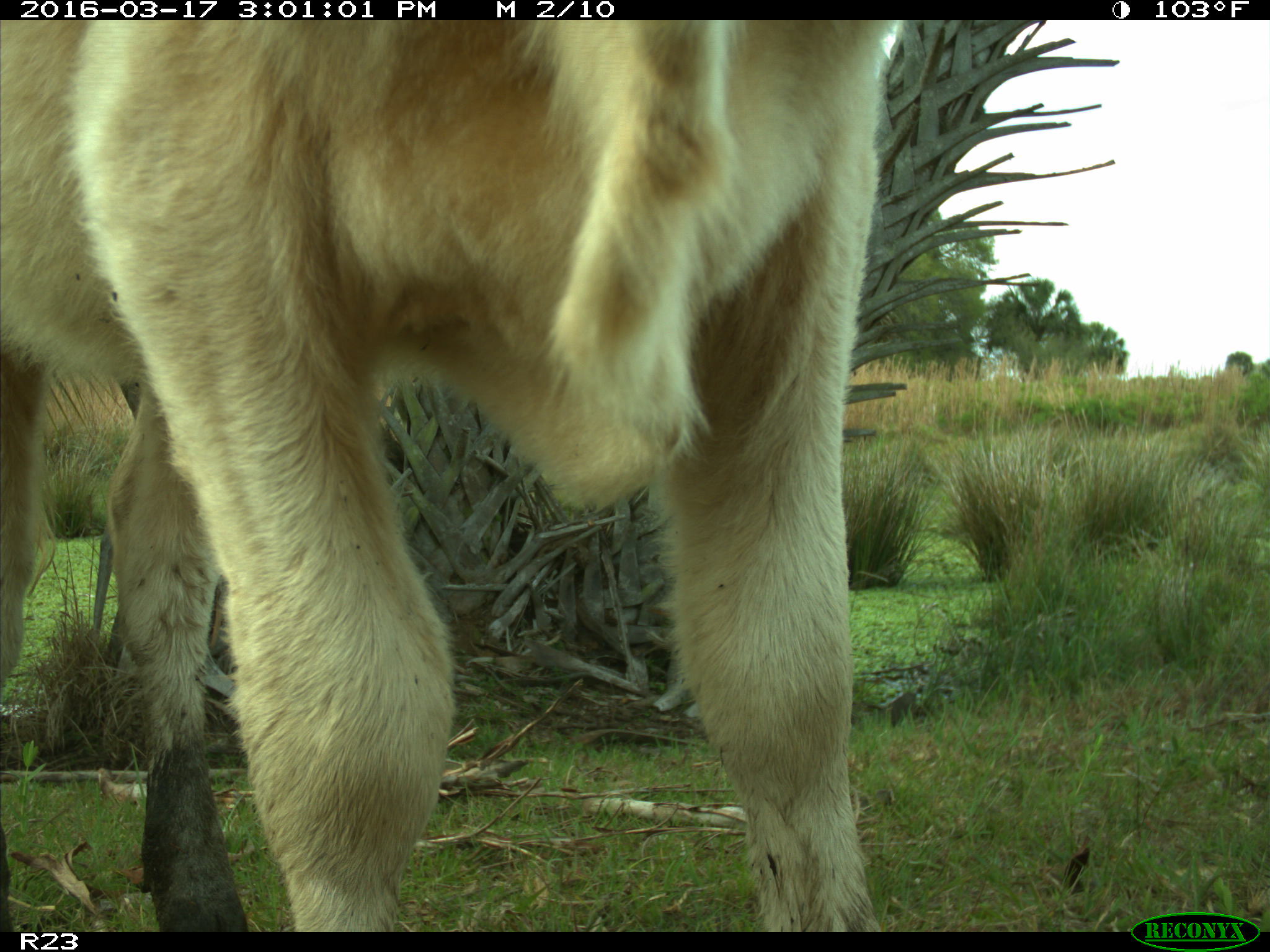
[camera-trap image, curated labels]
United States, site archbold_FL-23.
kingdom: Animalia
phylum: Chordata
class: Mammalia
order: Artiodactyla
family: Bovidae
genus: Bos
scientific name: Bos taurus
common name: domestic cow